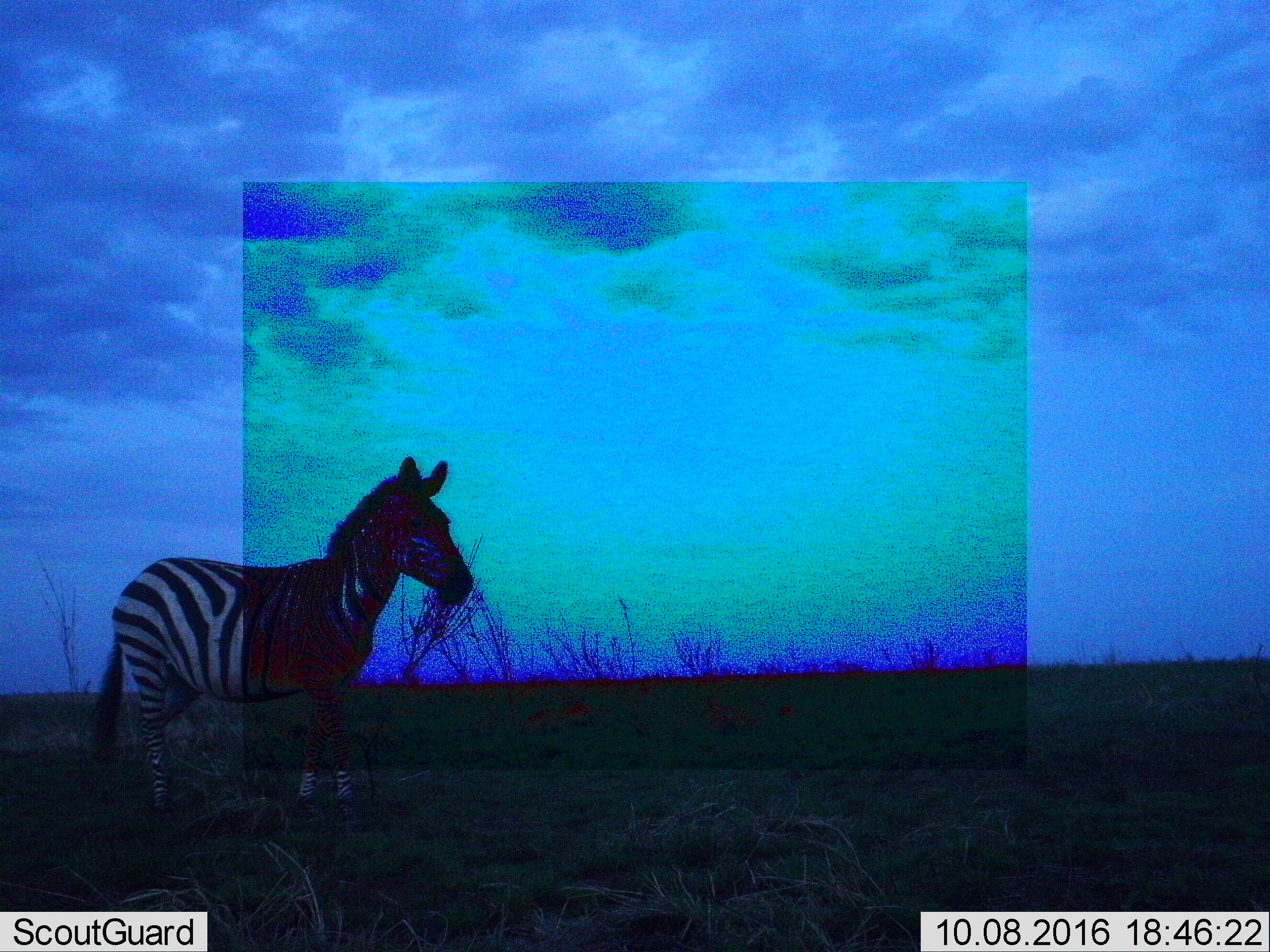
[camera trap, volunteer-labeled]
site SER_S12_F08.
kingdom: Animalia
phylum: Chordata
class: Mammalia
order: Perissodactyla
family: Equidae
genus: Equus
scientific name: Equus quagga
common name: plains zebra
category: zebraplains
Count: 1.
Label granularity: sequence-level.